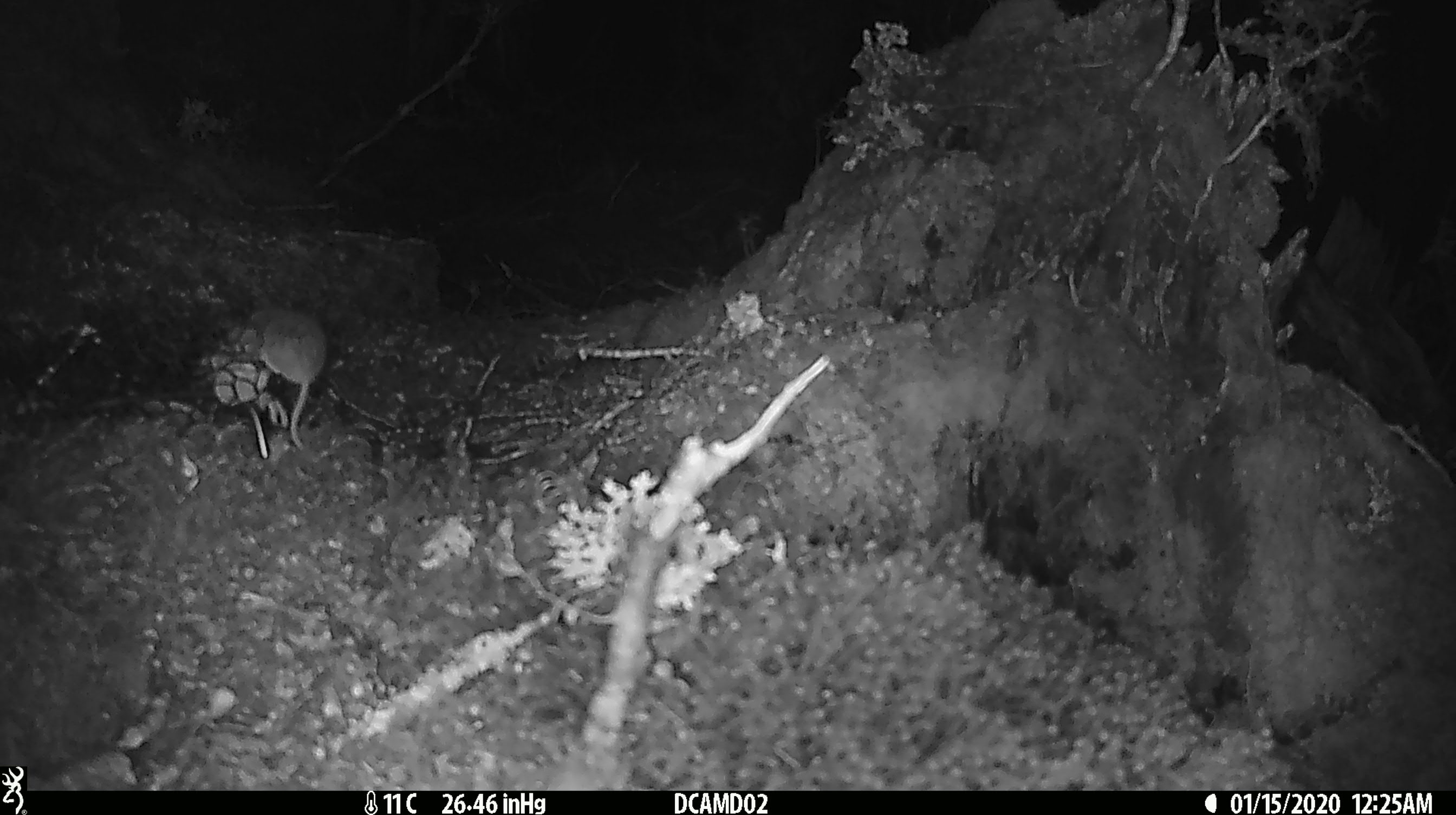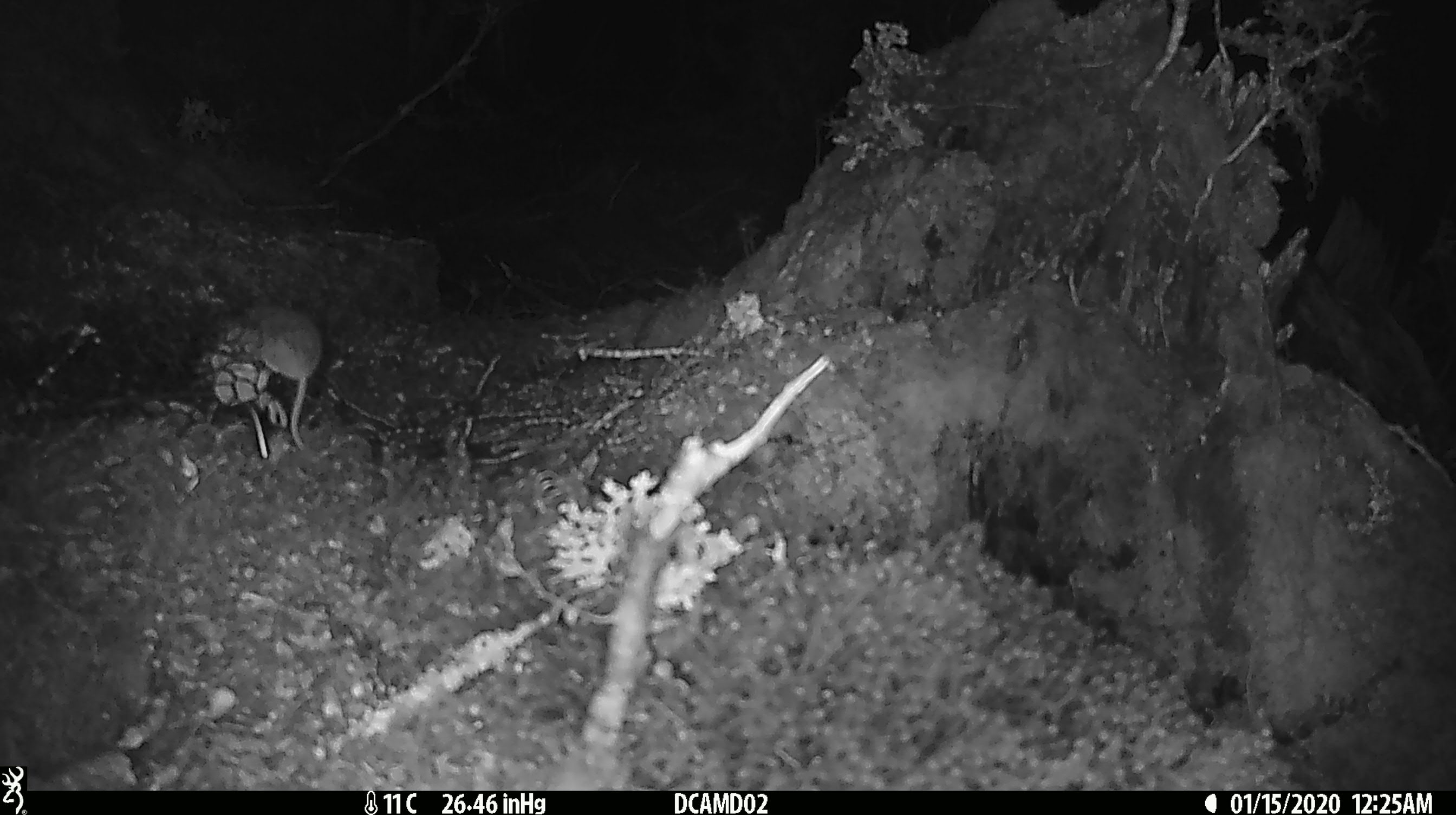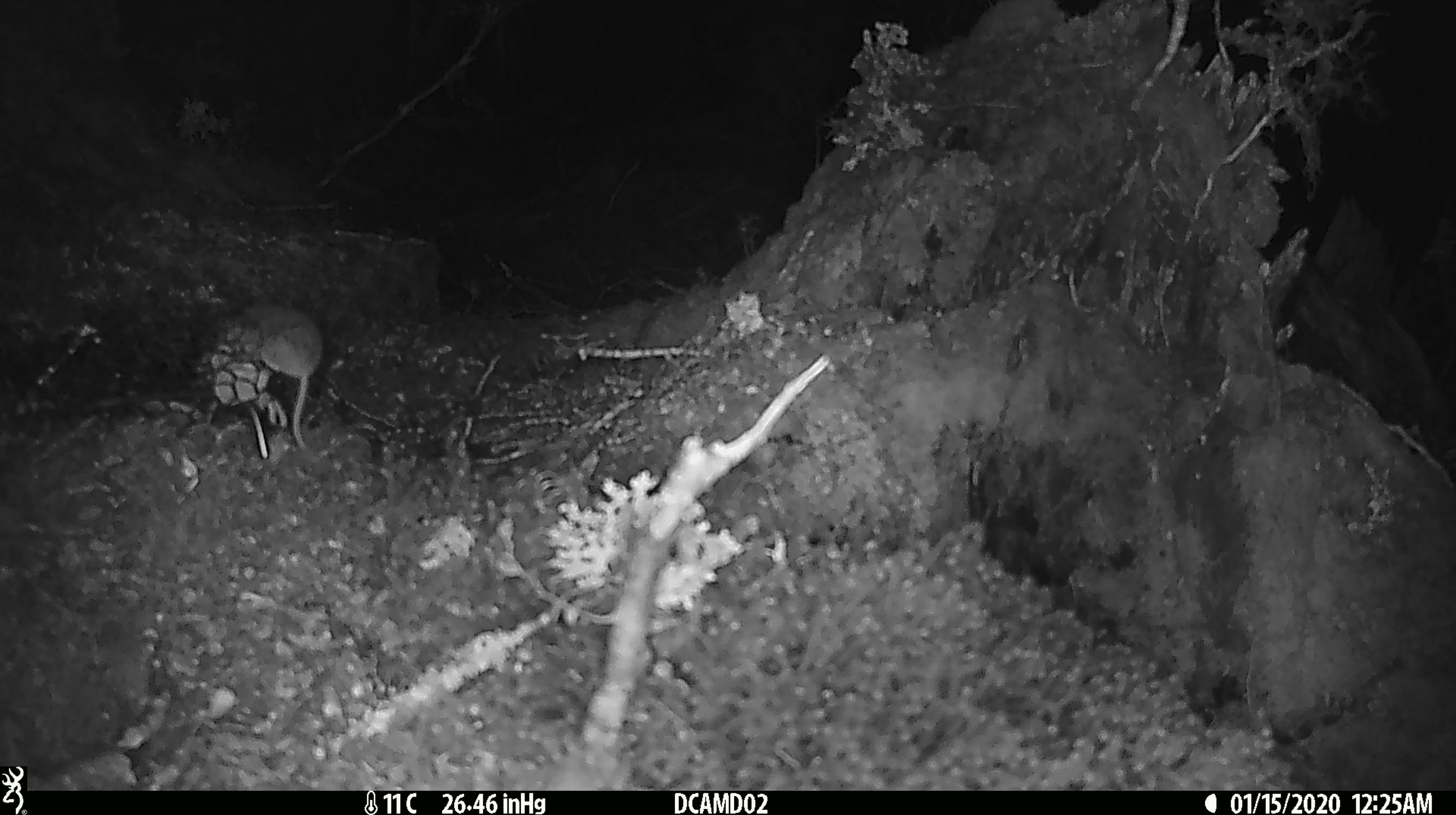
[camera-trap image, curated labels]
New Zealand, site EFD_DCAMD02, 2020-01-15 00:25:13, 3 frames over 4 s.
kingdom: Animalia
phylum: Chordata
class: Mammalia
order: Rodentia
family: Muridae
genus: Mus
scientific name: Mus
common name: mouse